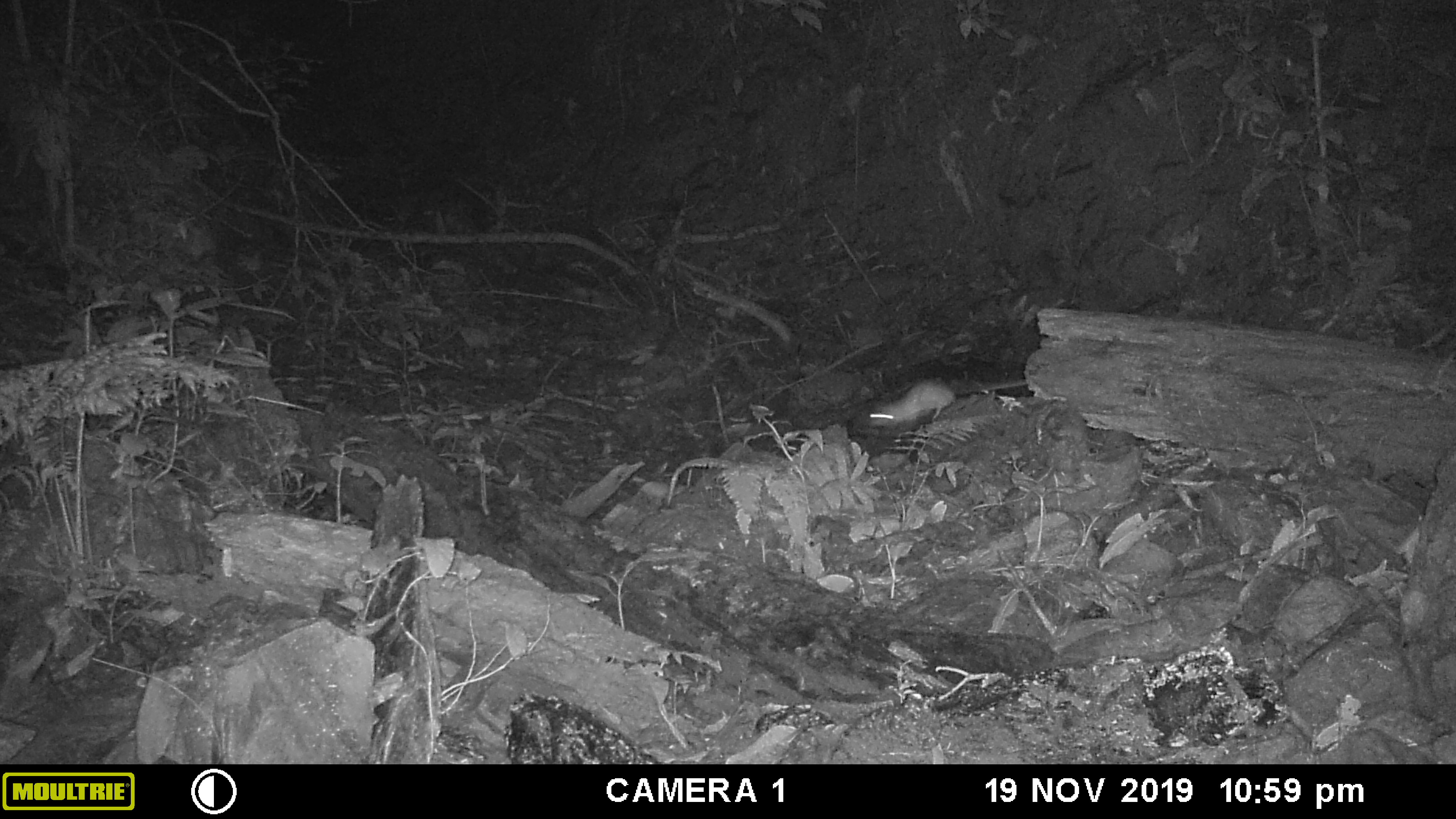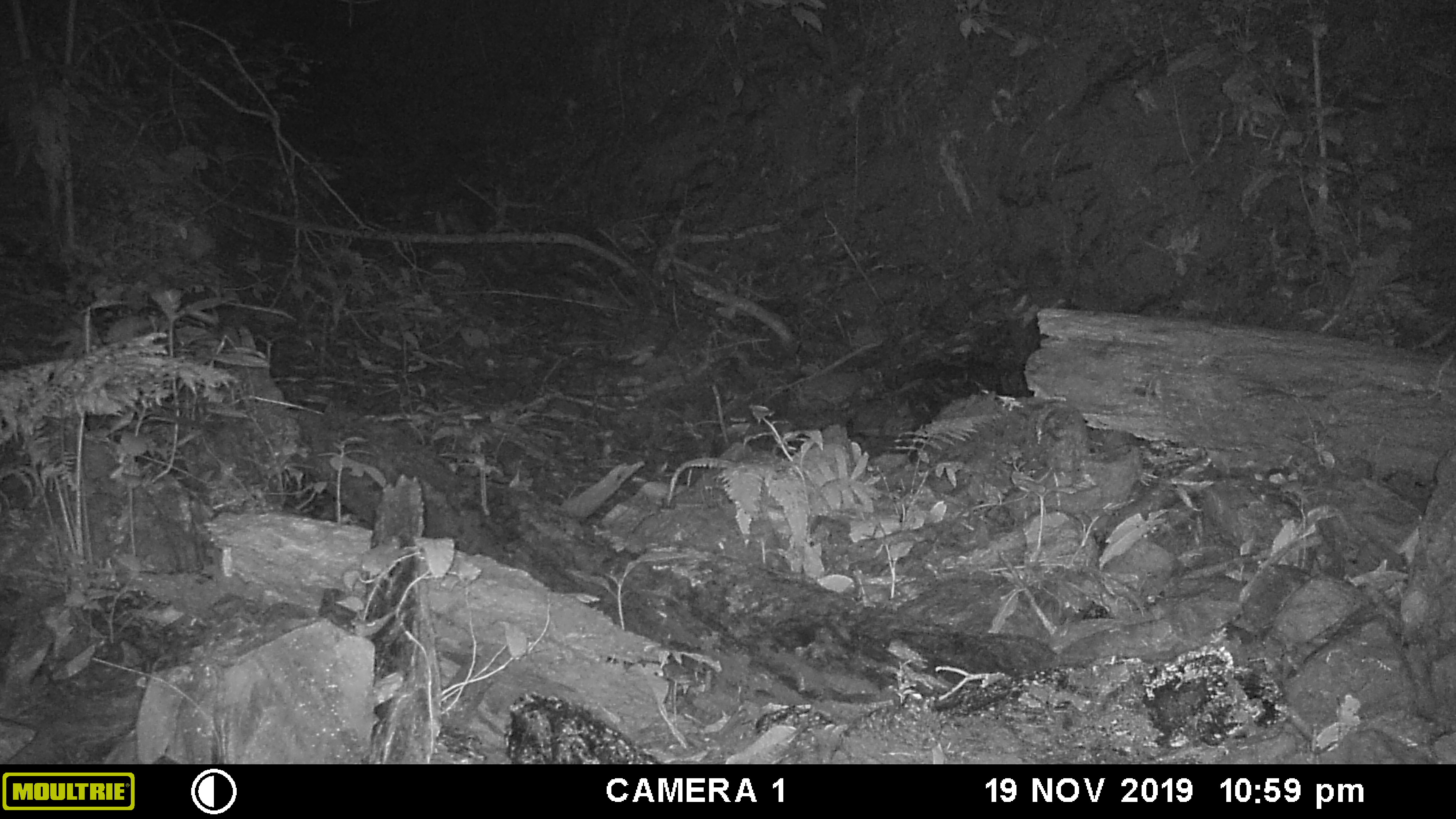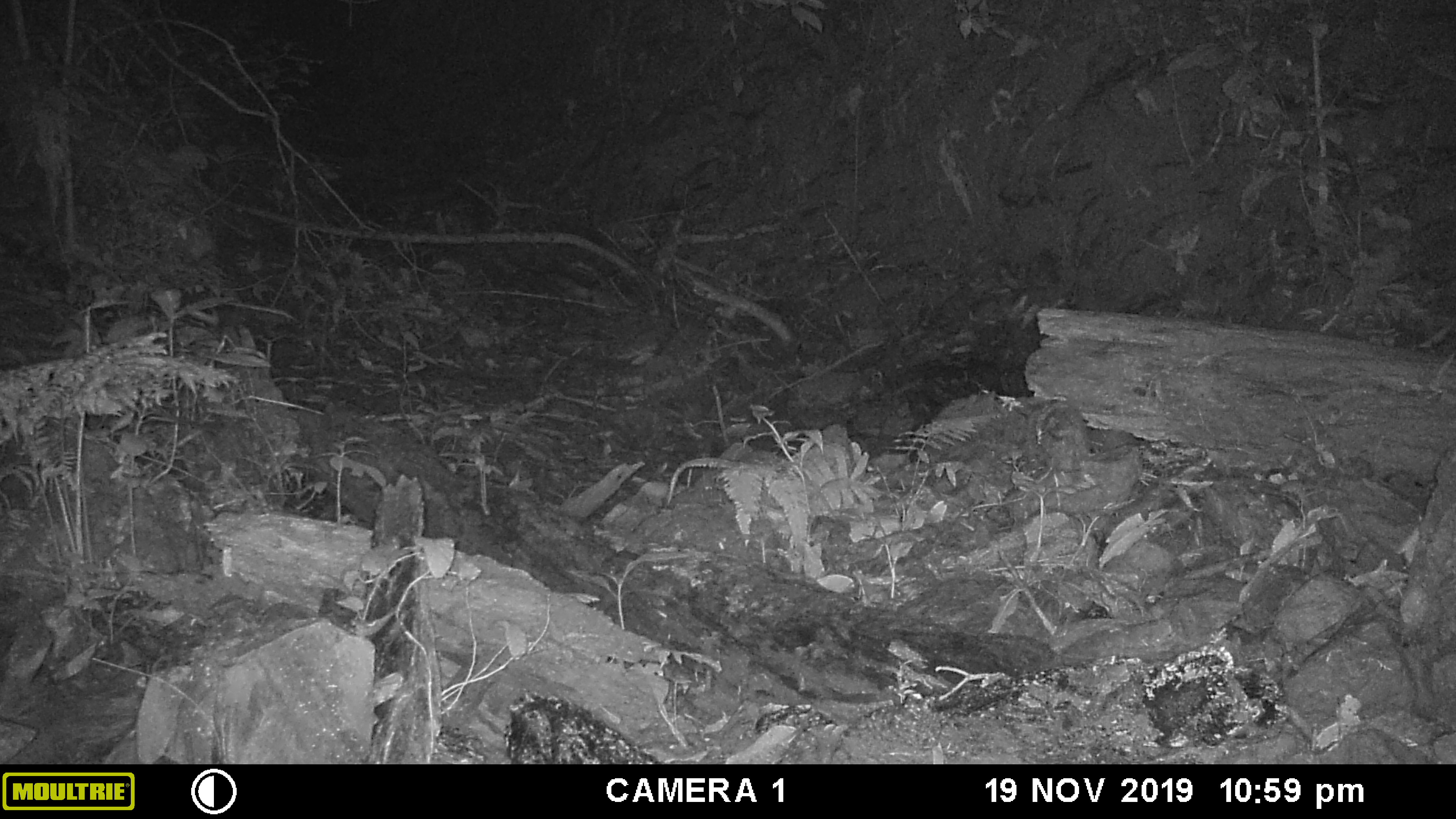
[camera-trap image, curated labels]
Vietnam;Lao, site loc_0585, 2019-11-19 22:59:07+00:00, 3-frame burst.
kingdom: Animalia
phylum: Chordata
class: Mammalia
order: Rodentia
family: Muridae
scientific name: Muridae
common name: old-world mice and rats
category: unidentified murid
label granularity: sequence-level